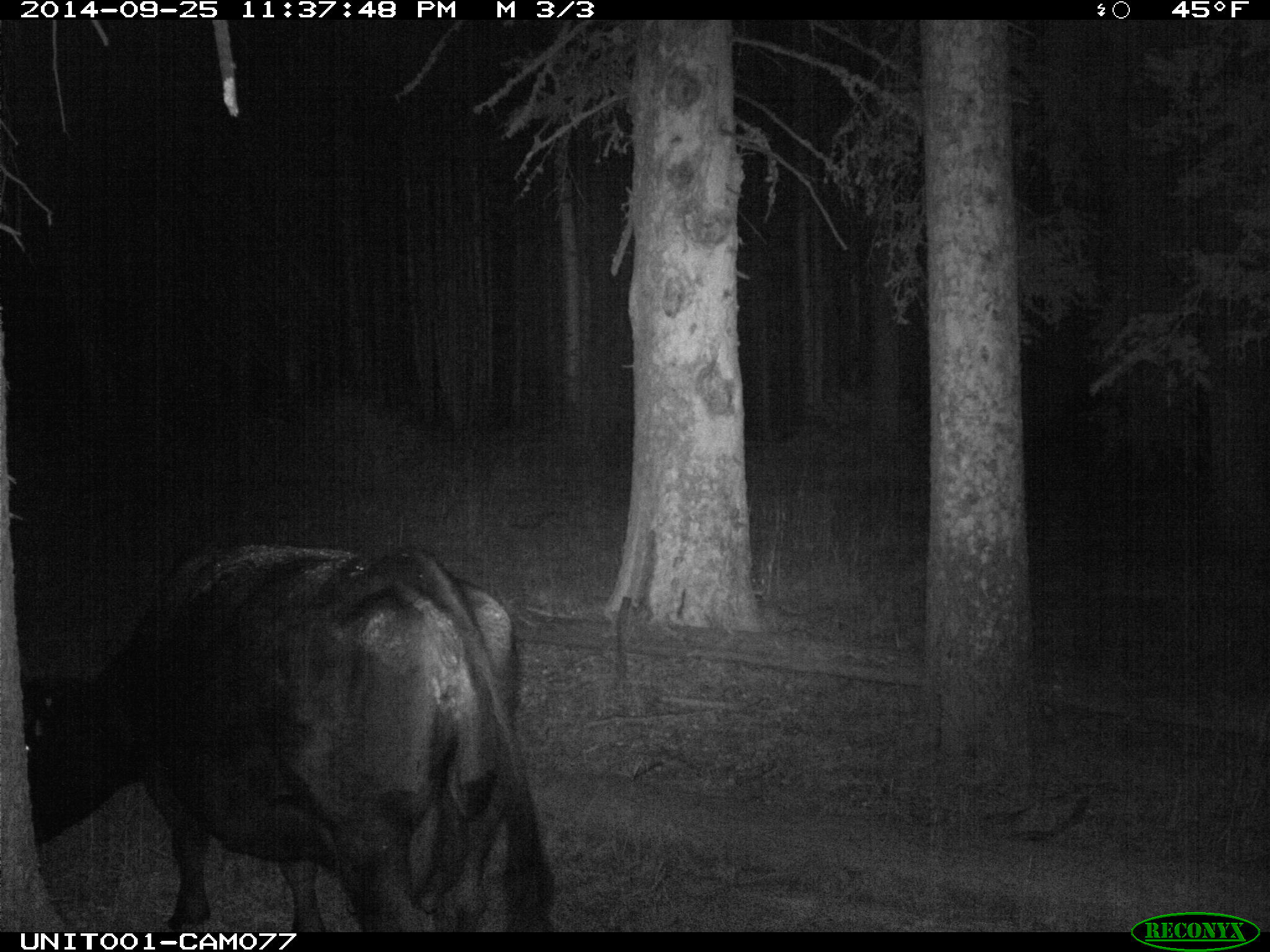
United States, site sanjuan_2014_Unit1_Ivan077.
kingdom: Animalia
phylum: Chordata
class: Mammalia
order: Artiodactyla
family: Bovidae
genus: Bos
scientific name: Bos taurus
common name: domestic cow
Bos taurus (domestic cow).